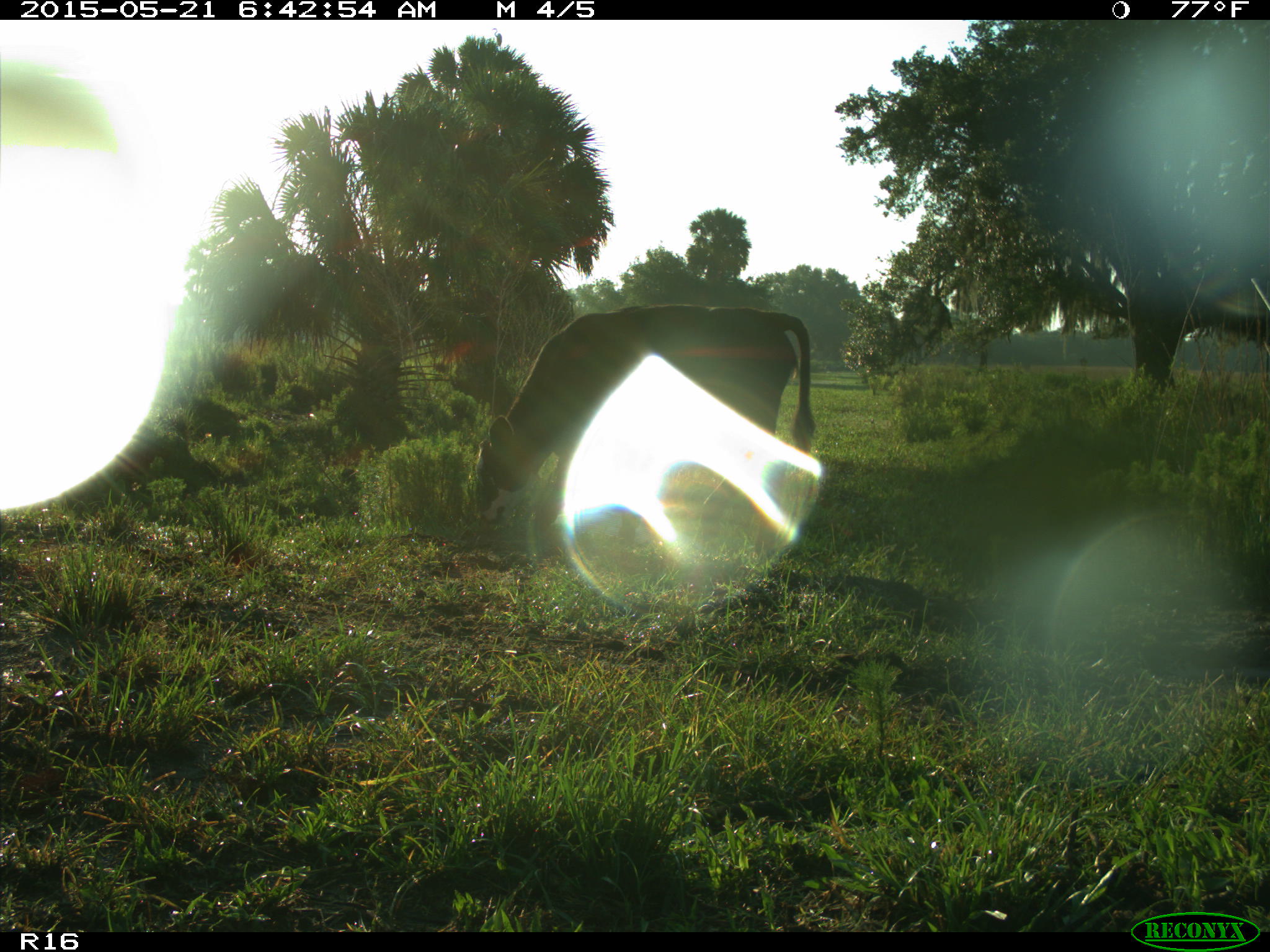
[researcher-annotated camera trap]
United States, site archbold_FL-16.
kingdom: Animalia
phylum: Chordata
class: Mammalia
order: Artiodactyla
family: Bovidae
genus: Bos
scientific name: Bos taurus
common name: domestic cow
Bos taurus (domestic cow).